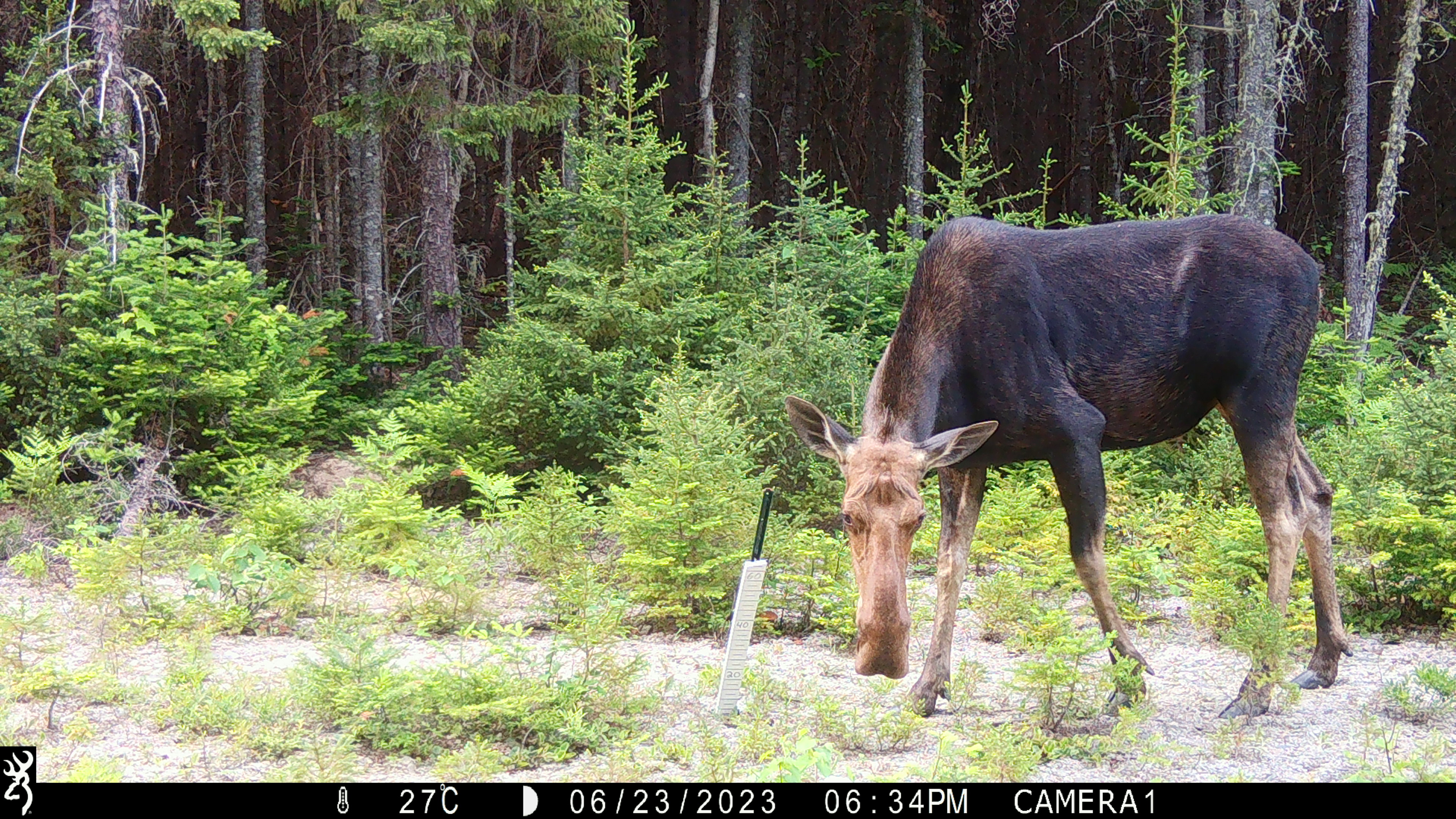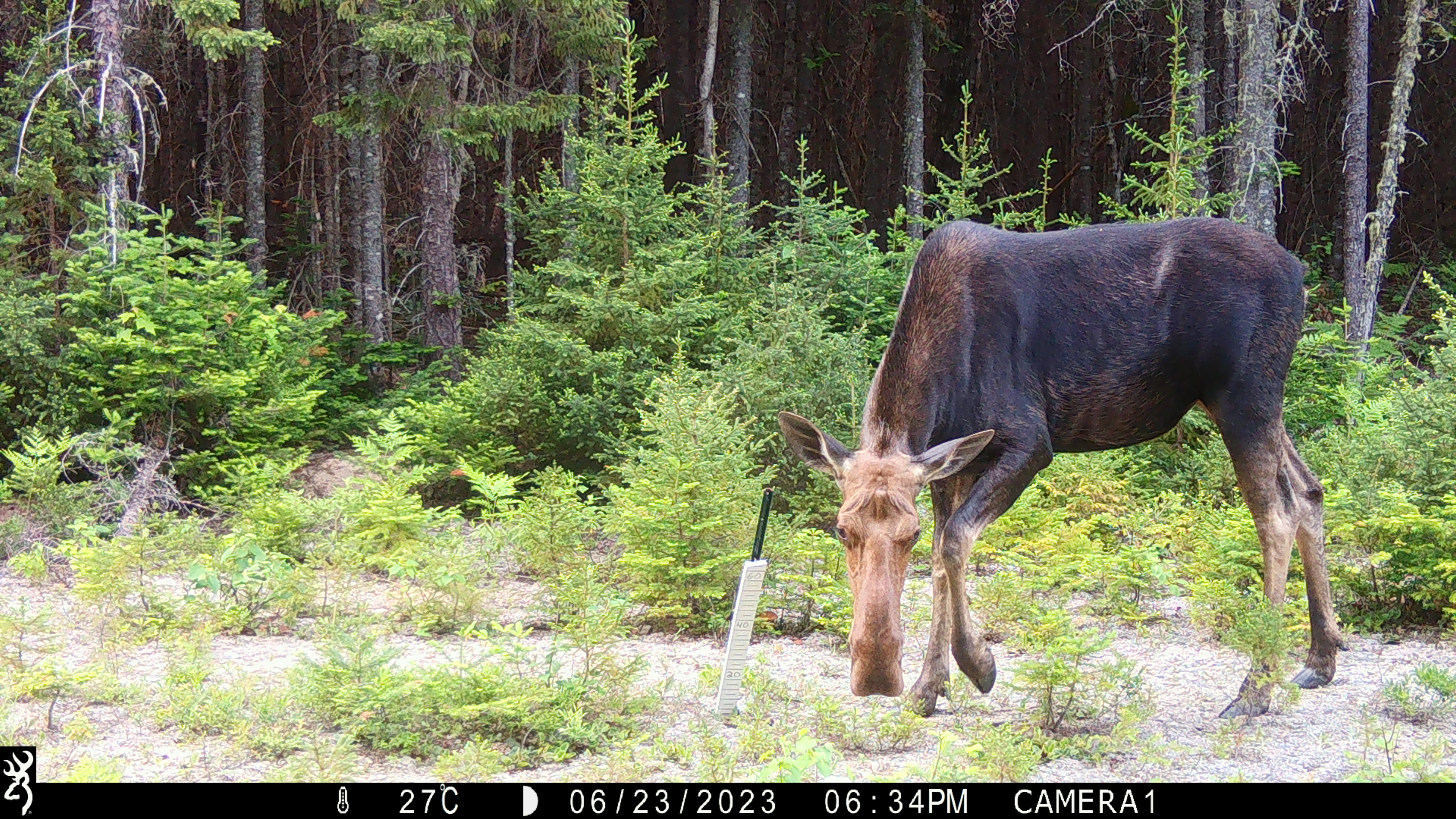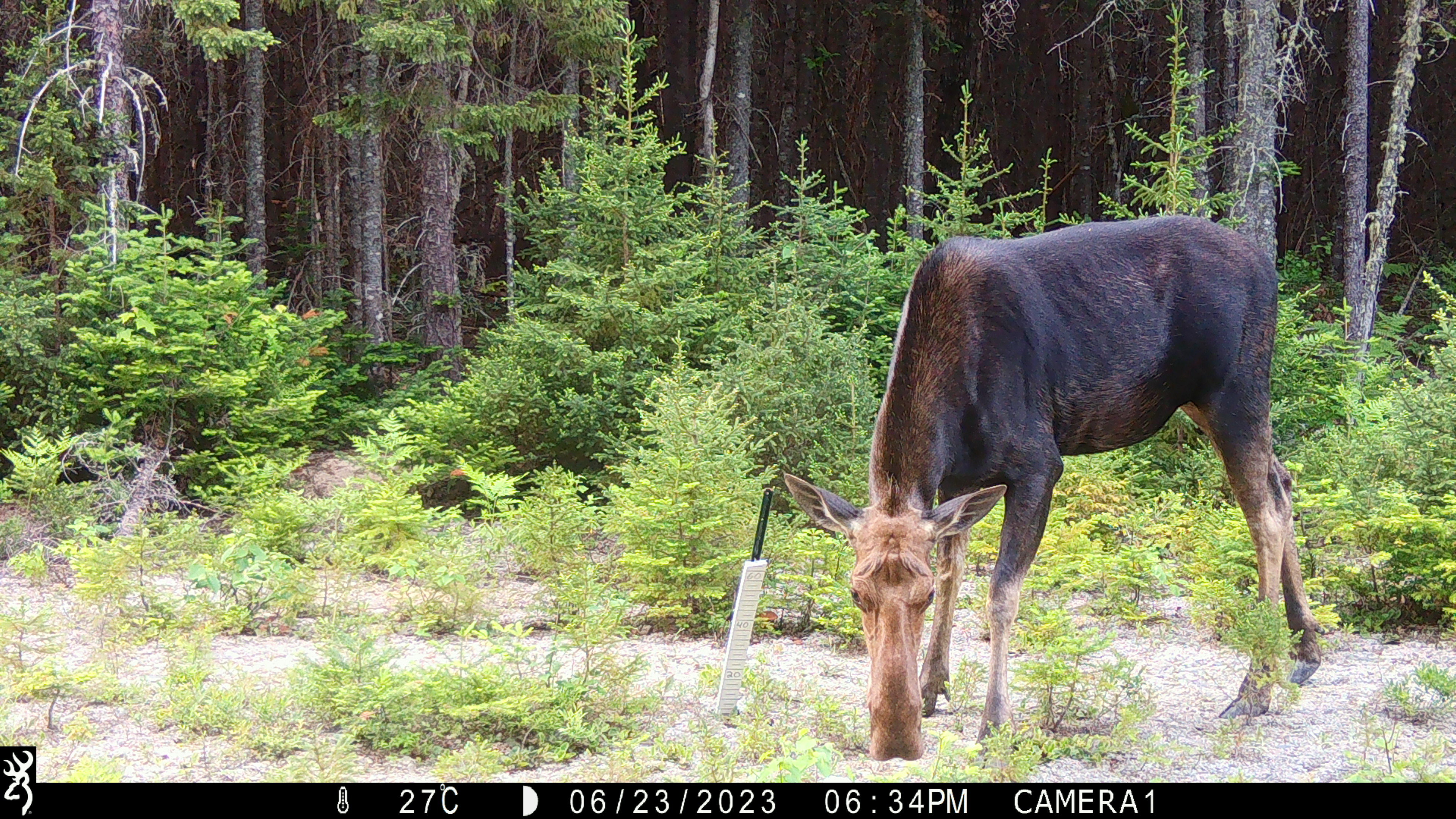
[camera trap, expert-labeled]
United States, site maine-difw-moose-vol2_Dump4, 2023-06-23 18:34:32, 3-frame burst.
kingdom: Animalia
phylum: Chordata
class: Mammalia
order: Artiodactyla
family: Cervidae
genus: Alces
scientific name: Alces alces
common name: moose